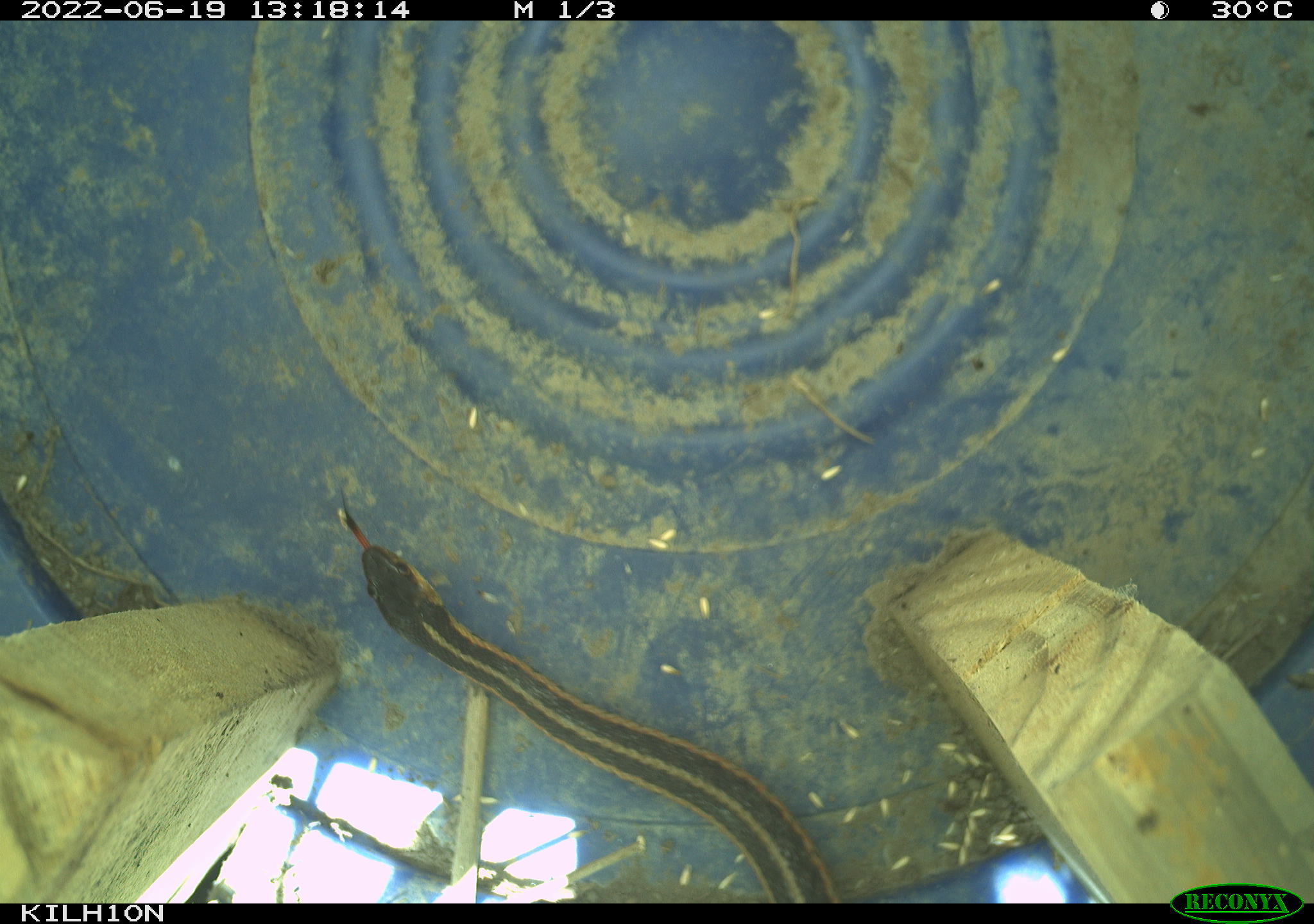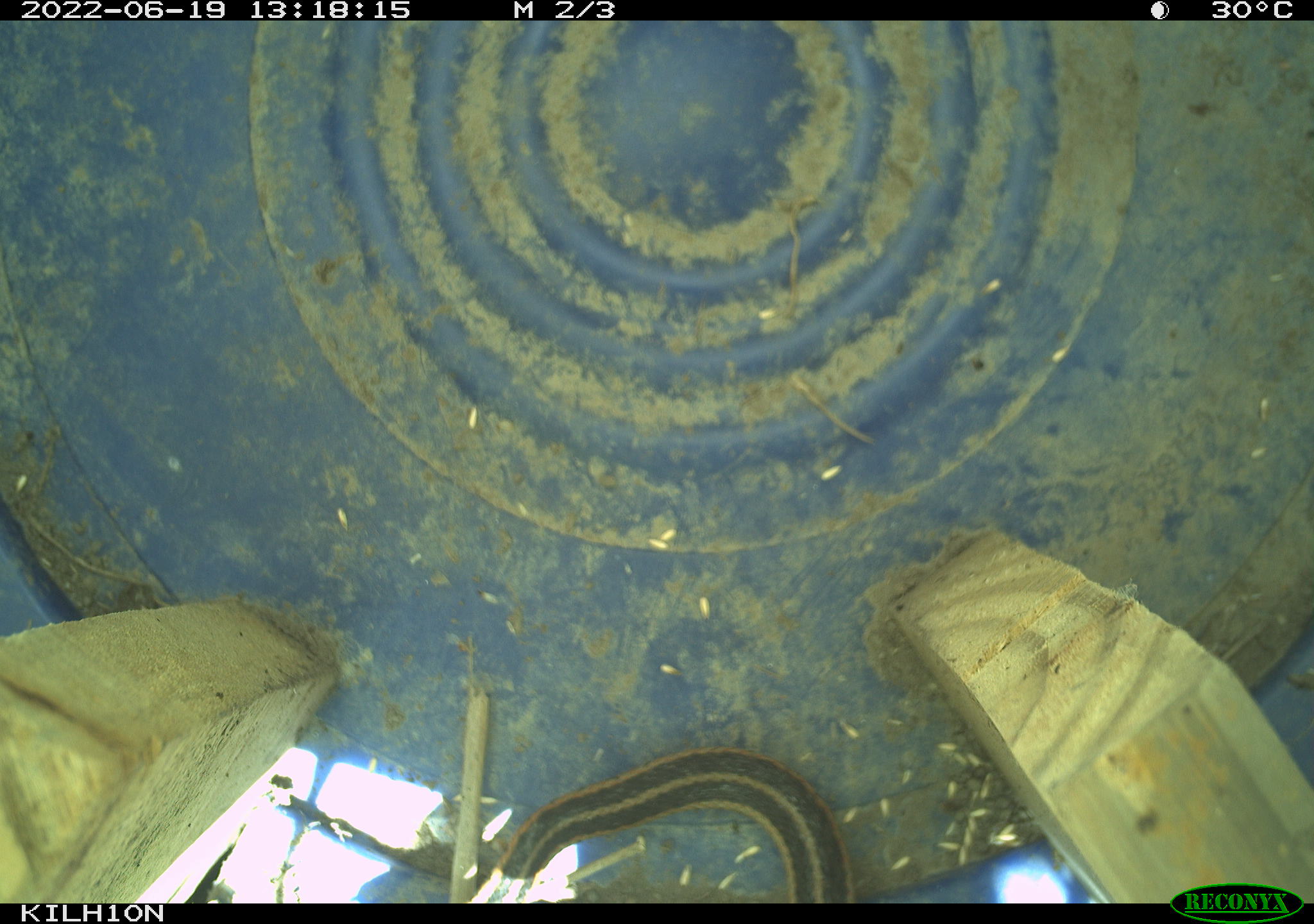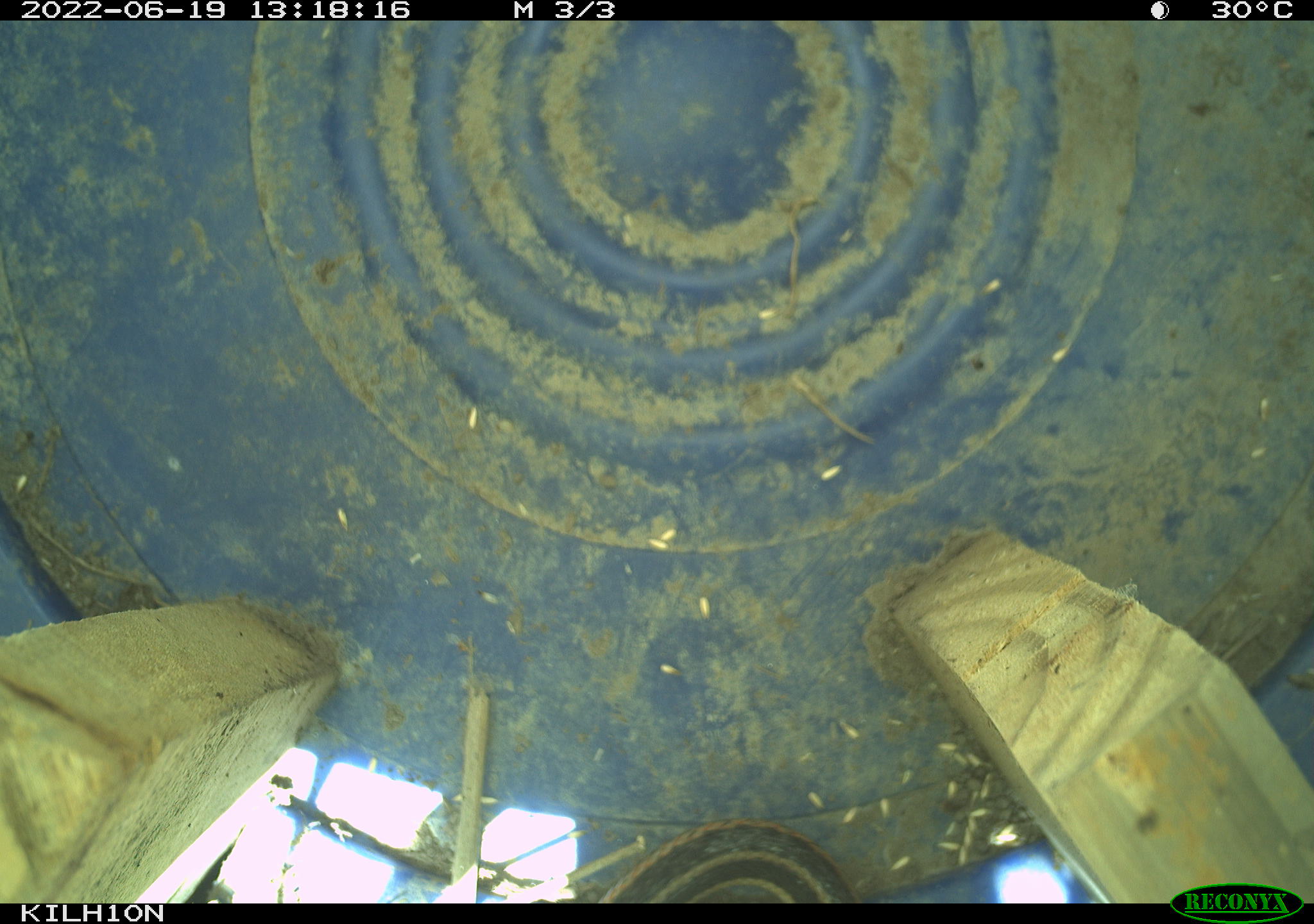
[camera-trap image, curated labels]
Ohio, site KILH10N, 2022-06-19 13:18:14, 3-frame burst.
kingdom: Animalia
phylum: Chordata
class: Reptilia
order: Squamata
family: Colubridae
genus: Thamnophis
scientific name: Thamnophis sirtalis sirtalis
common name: eastern gartersnake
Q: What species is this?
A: Eastern gartersnake (Thamnophis sirtalis sirtalis).